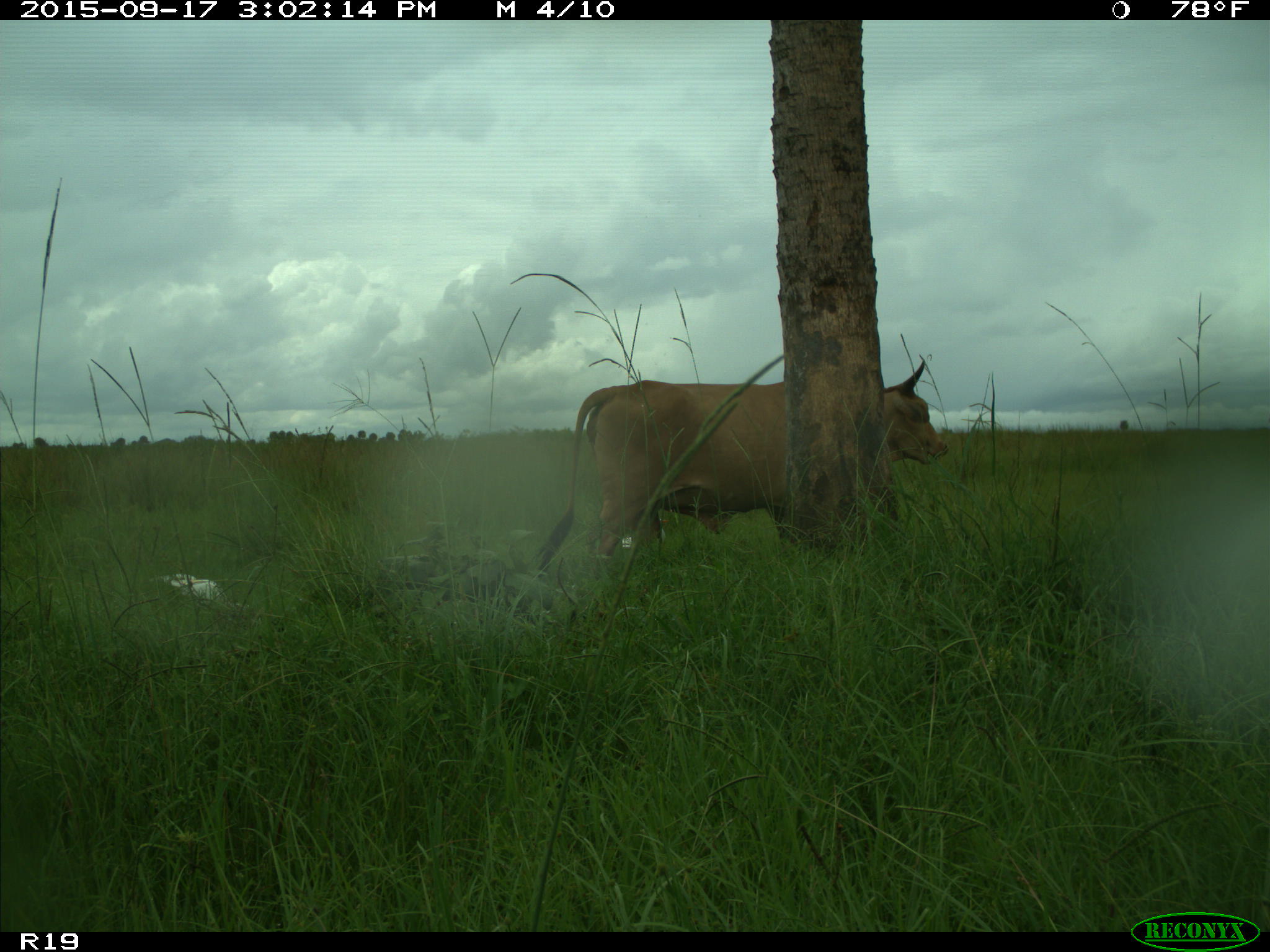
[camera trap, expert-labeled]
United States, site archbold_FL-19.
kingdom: Animalia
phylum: Chordata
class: Mammalia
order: Artiodactyla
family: Bovidae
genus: Bos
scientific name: Bos taurus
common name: domestic cow